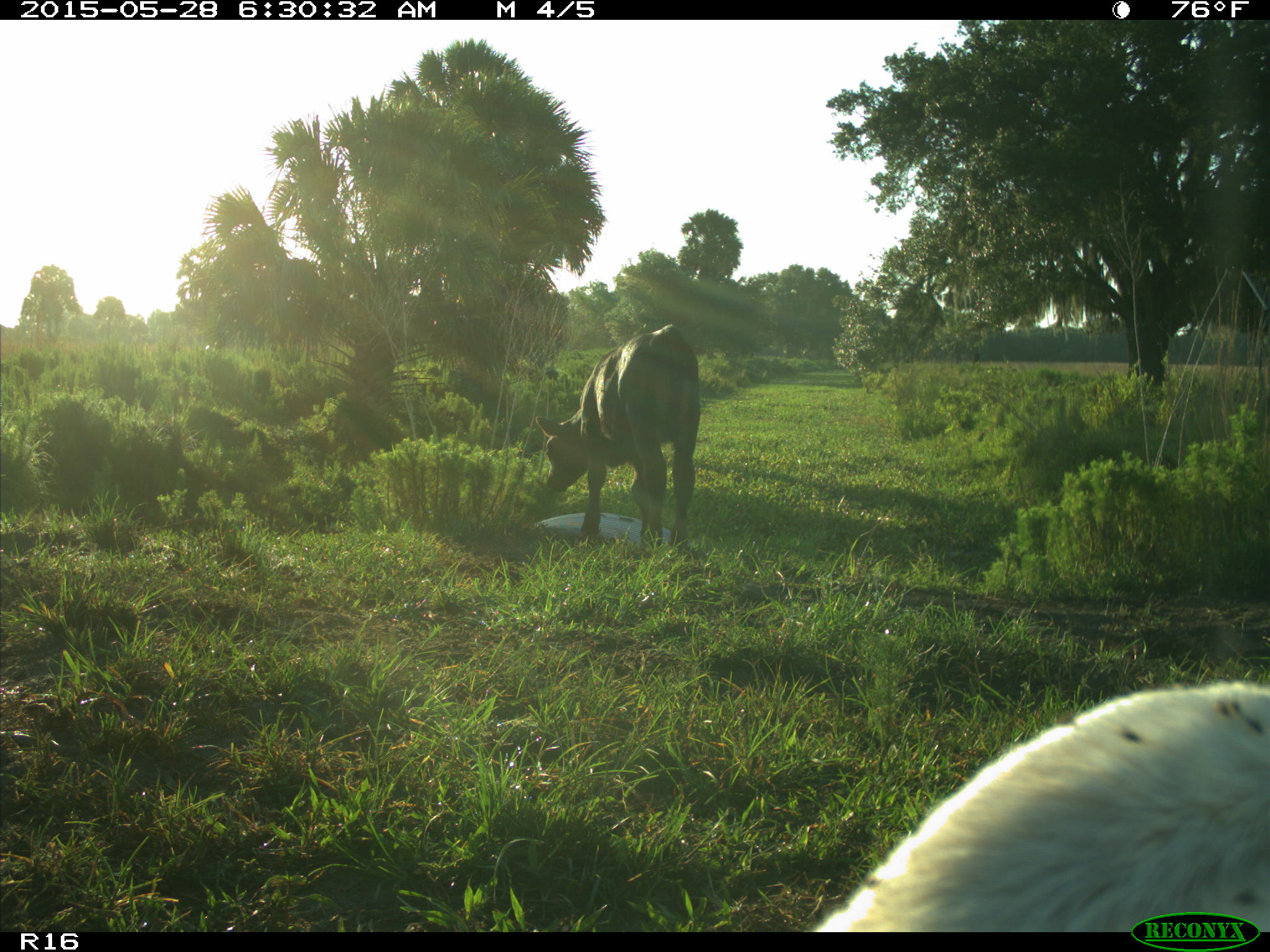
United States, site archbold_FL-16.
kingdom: Animalia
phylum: Chordata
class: Mammalia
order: Artiodactyla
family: Bovidae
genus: Bos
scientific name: Bos taurus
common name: domestic cow